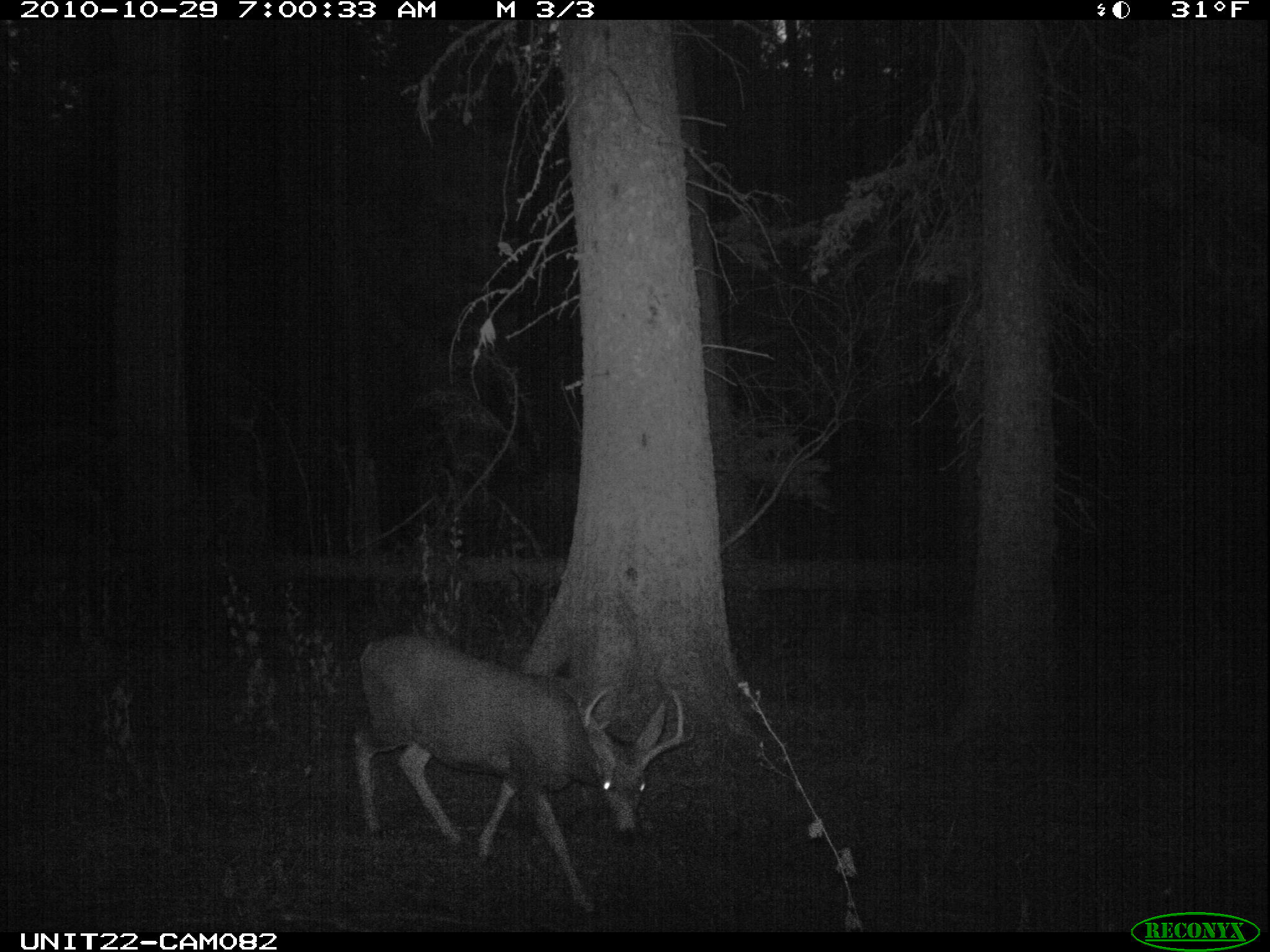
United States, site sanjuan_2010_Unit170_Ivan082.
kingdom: Animalia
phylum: Chordata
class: Mammalia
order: Artiodactyla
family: Cervidae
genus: Odocoileus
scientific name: Odocoileus hemionus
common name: mule deer